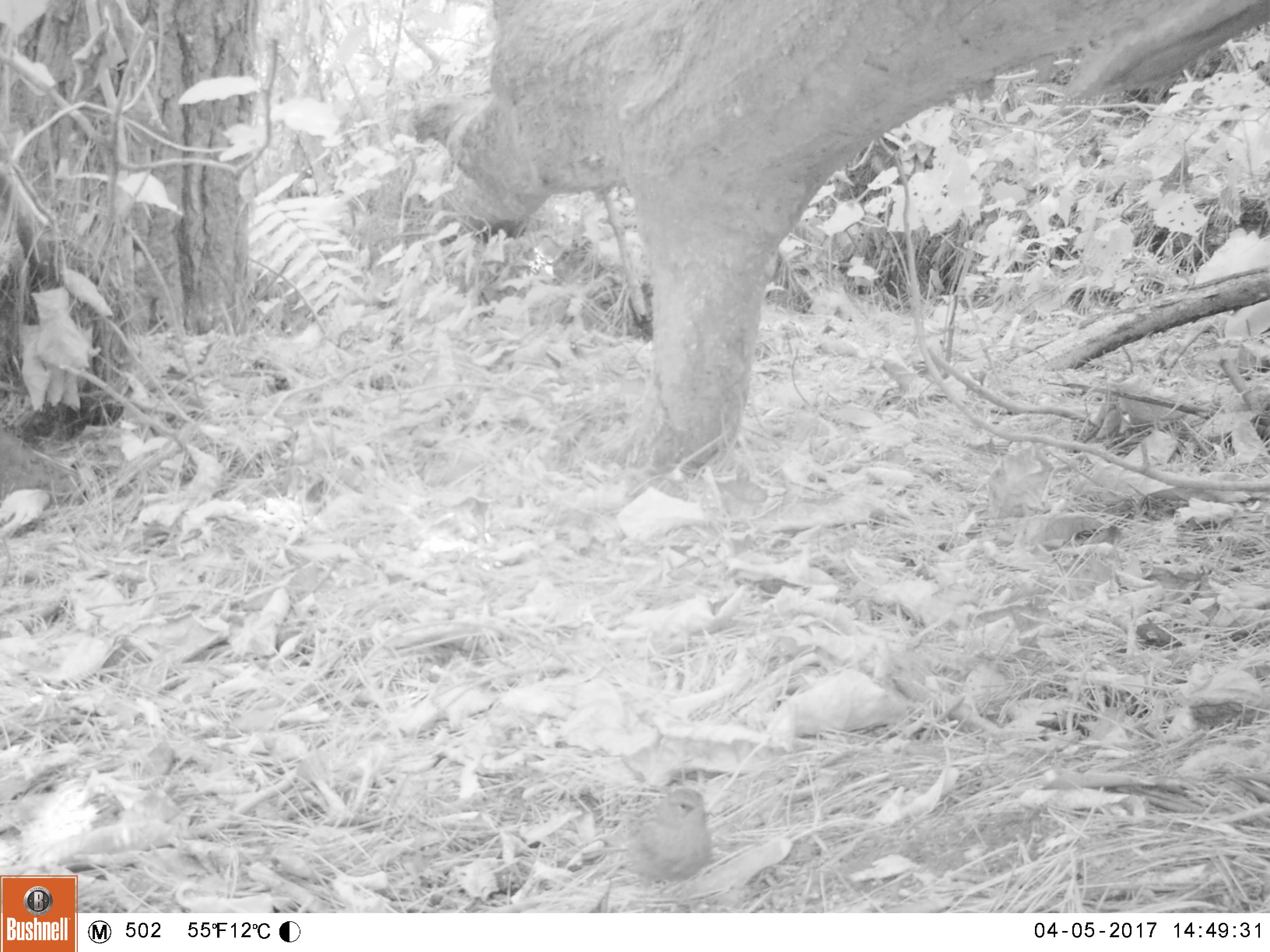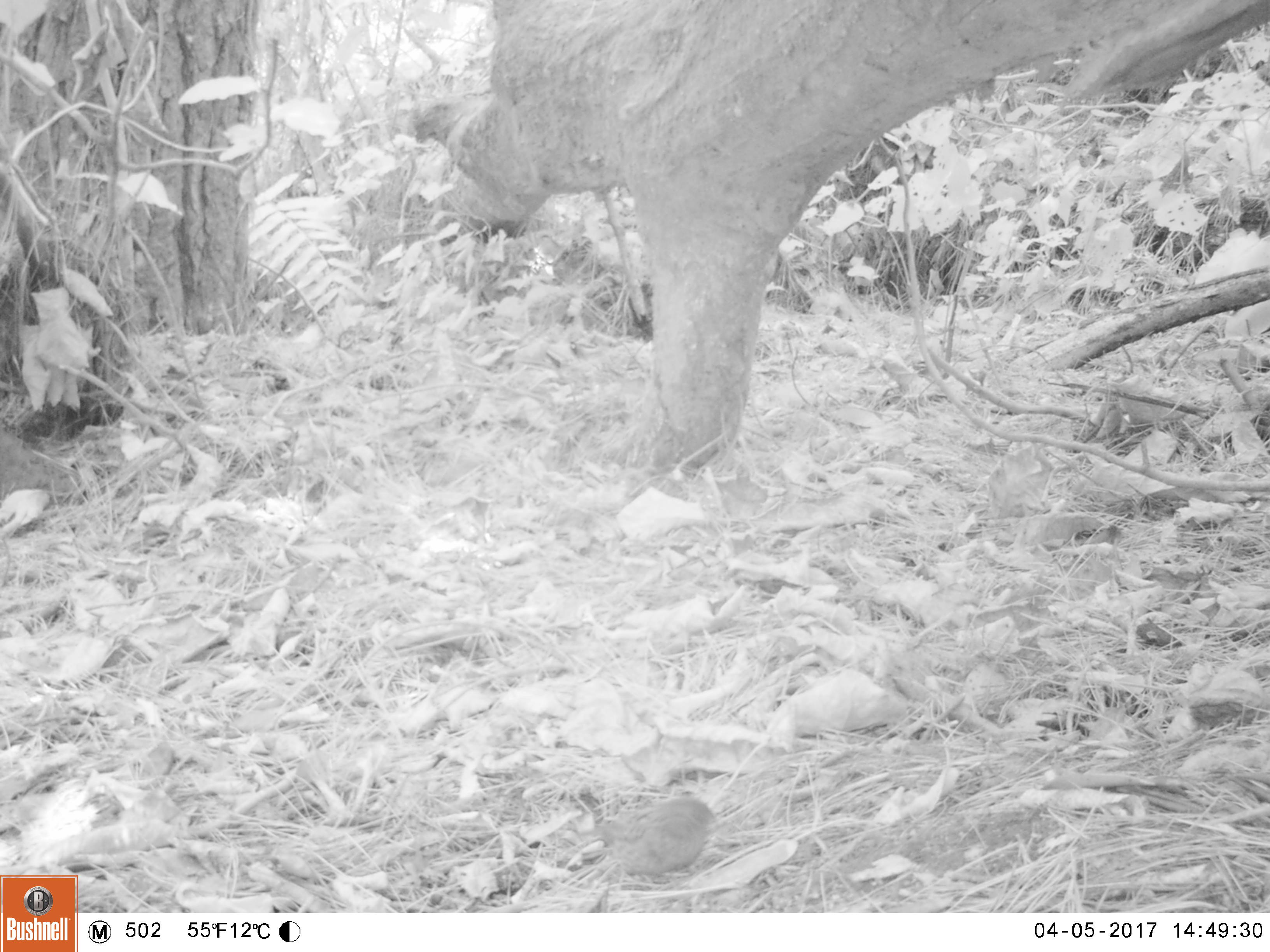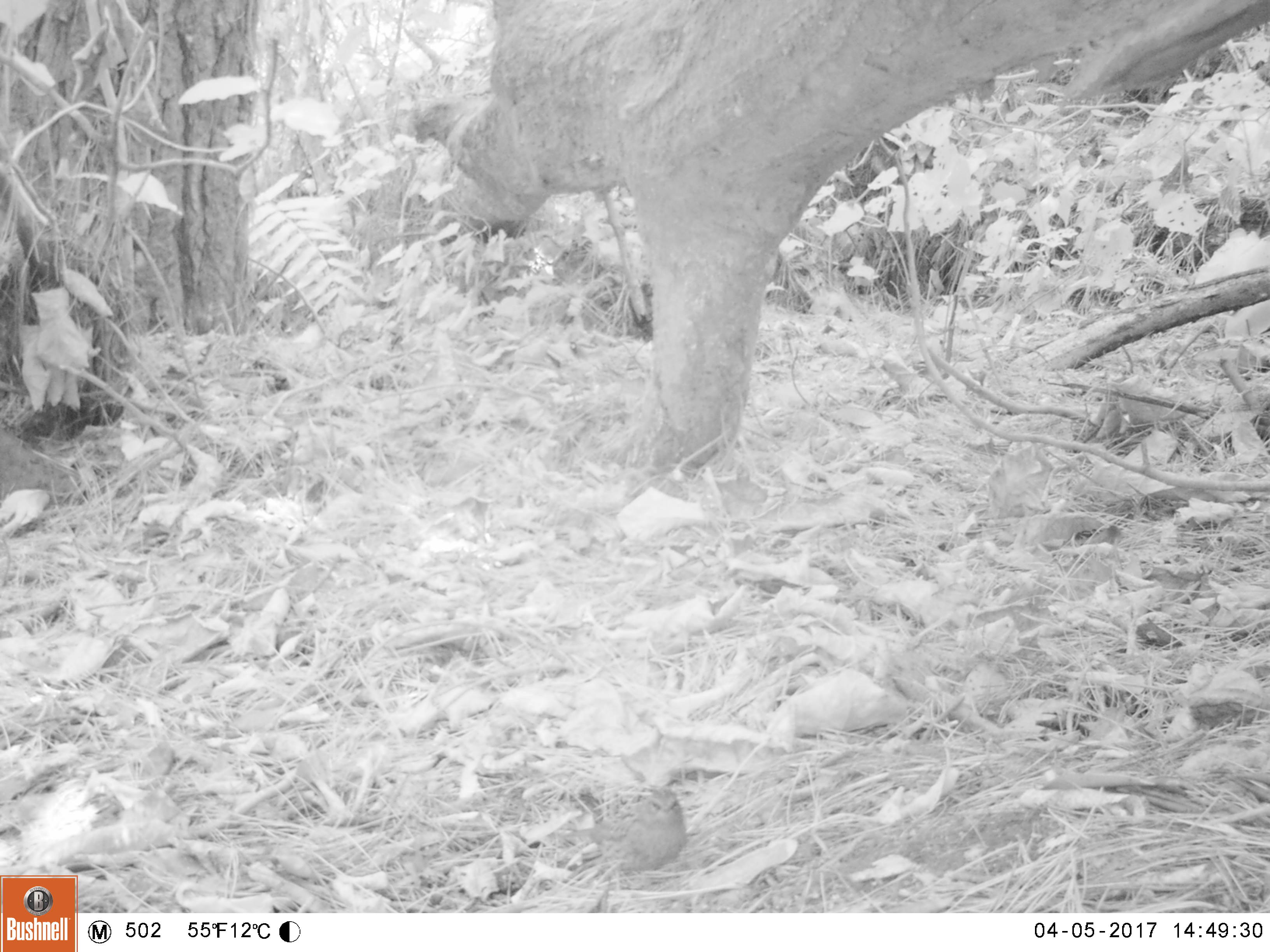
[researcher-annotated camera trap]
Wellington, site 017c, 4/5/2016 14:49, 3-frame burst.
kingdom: Animalia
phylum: Chordata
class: Aves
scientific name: Aves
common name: bird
Bird (Aves).